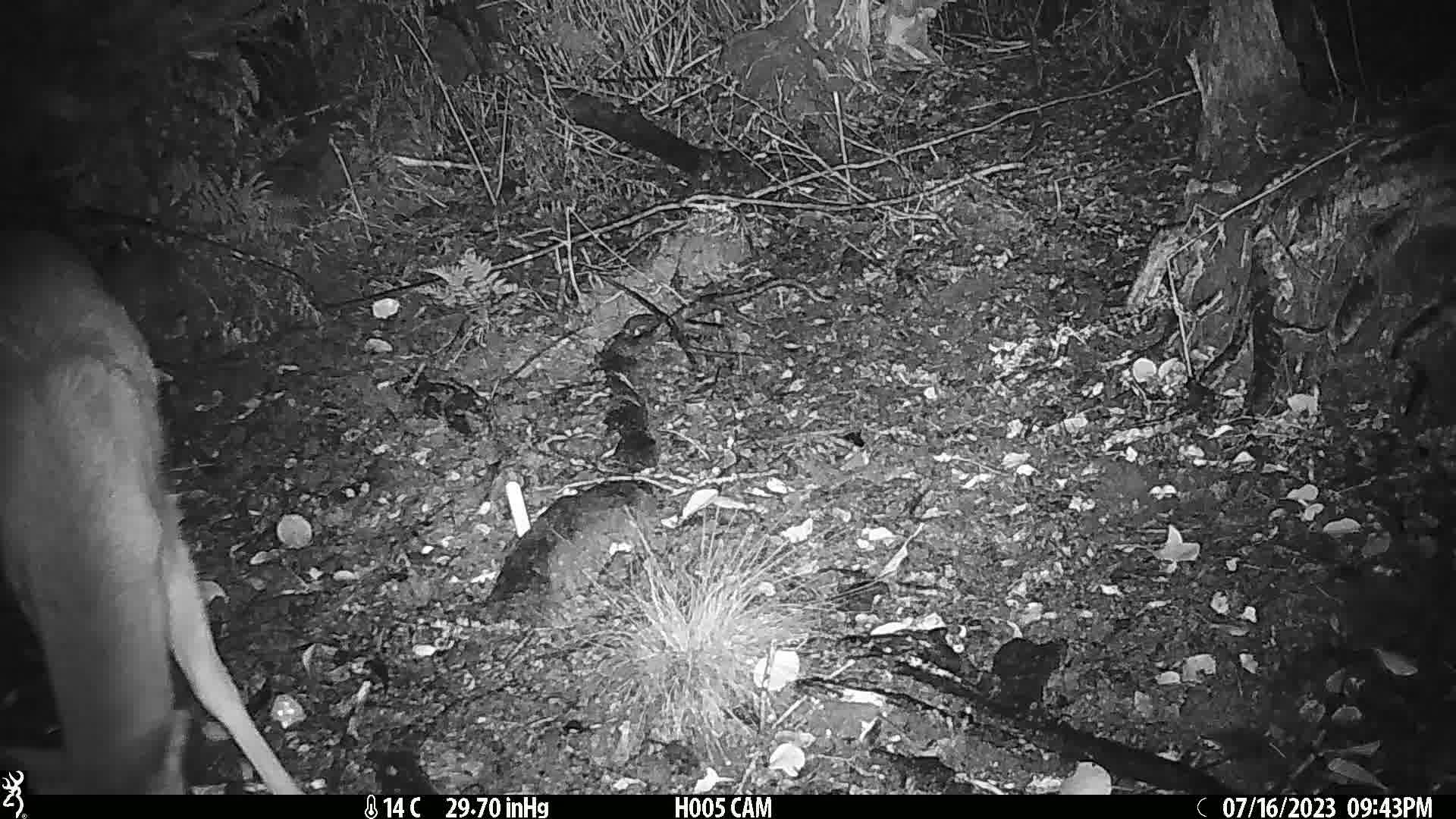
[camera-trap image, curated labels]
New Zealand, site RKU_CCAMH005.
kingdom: Animalia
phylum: Chordata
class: Mammalia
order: Artiodactyla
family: Cervidae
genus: Odocoileus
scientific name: Odocoileus virginianus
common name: white-tailed deer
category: white tailed deer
White tailed deer (white-tailed deer) (Odocoileus virginianus).